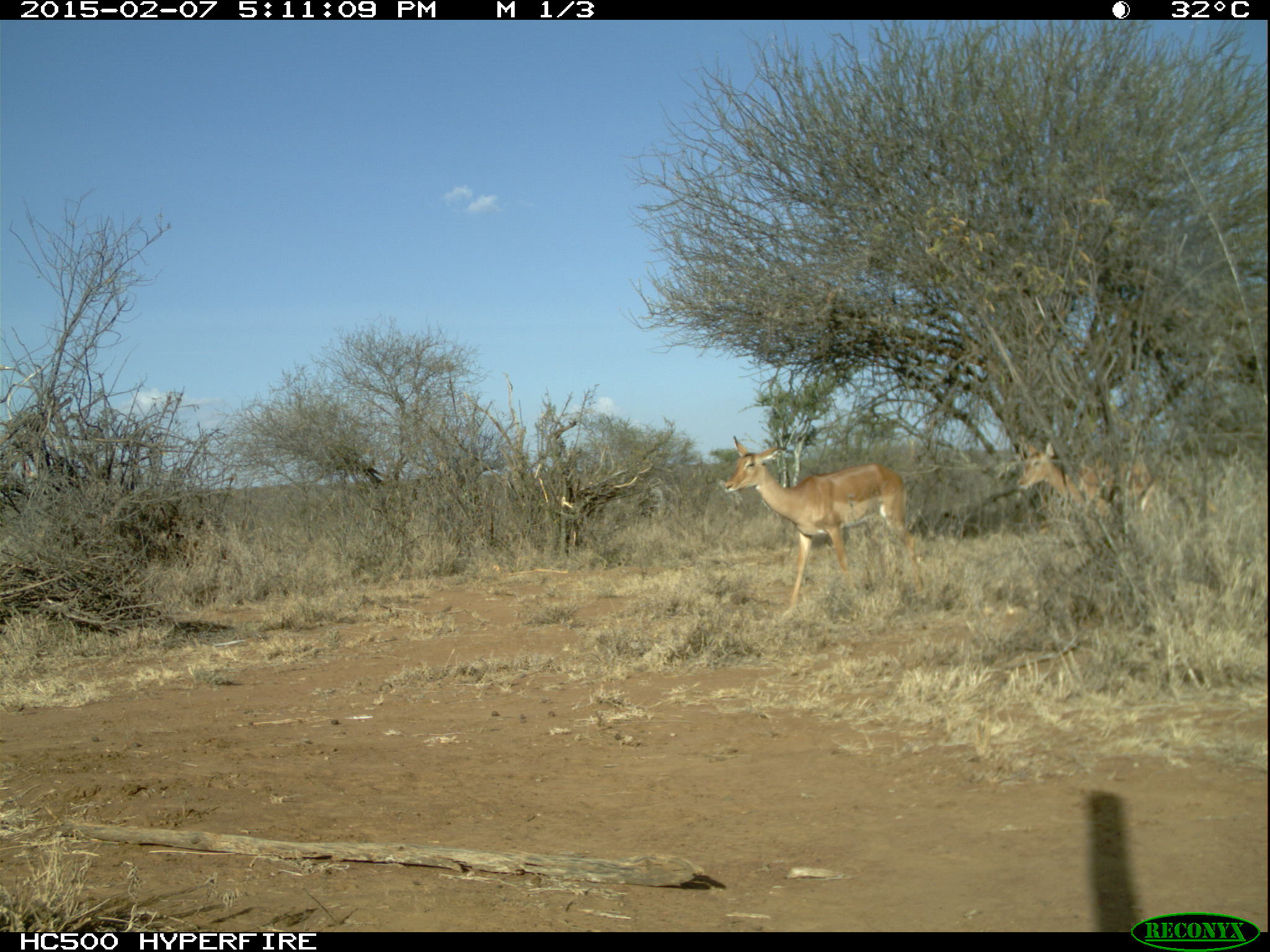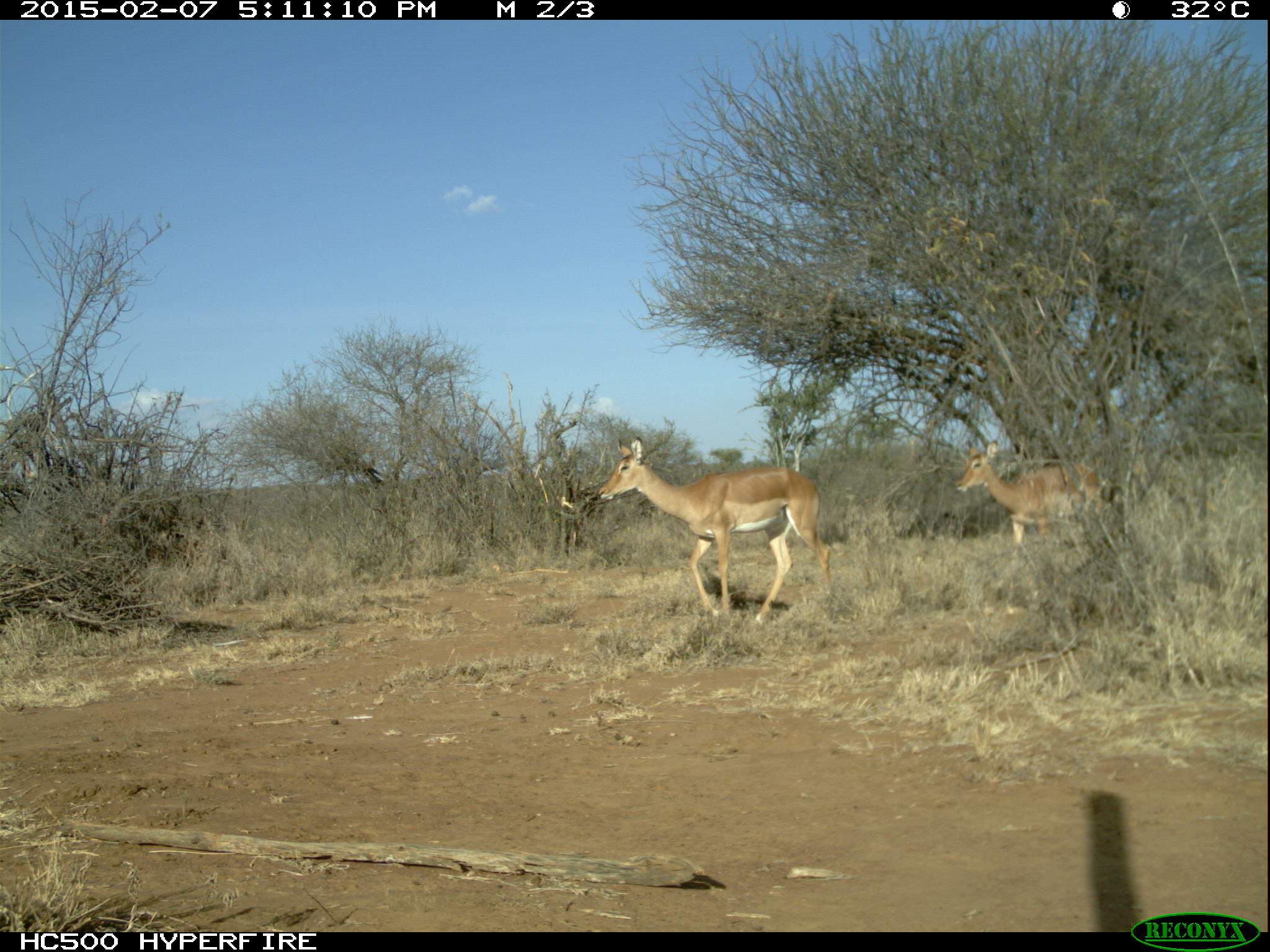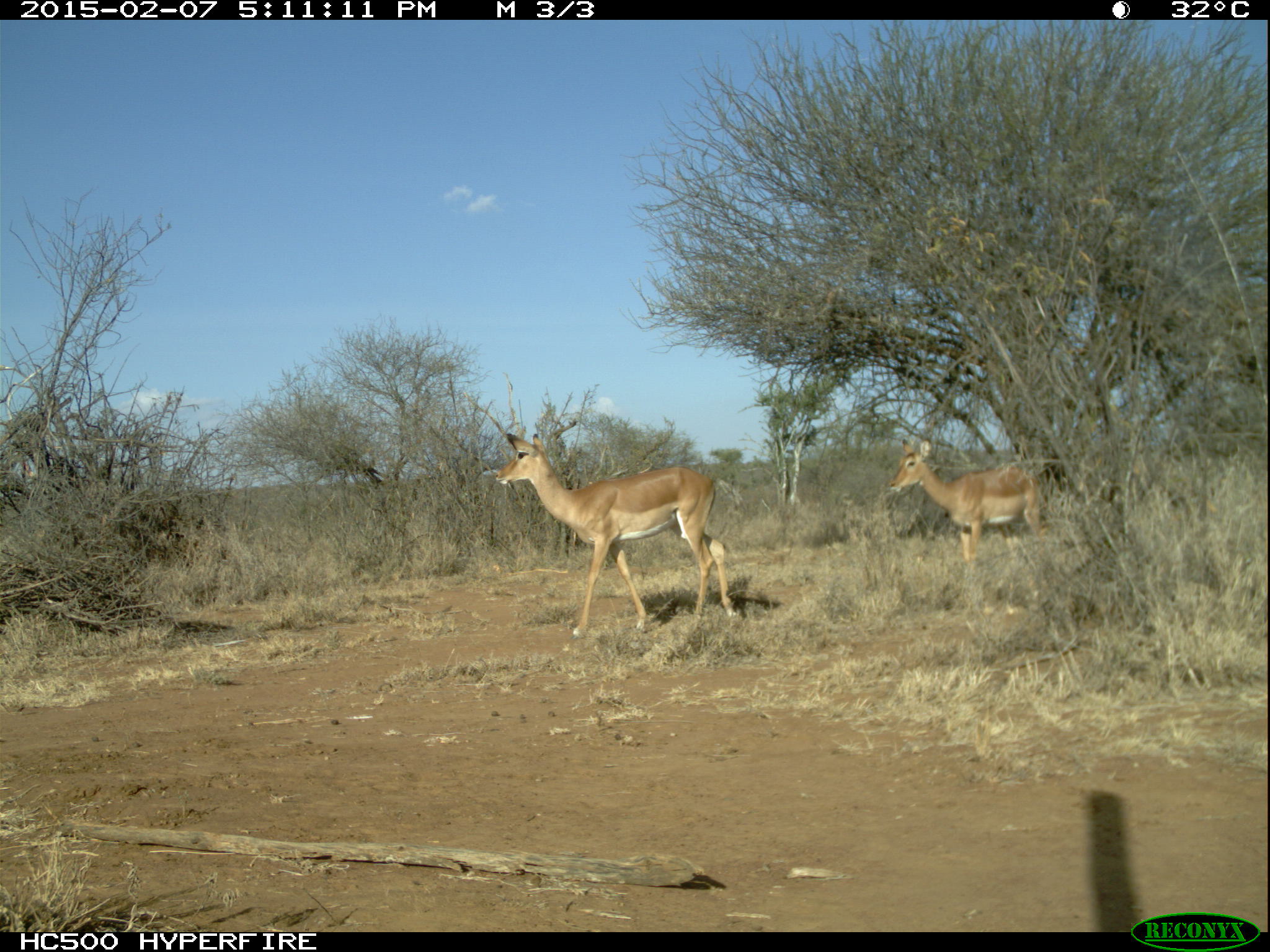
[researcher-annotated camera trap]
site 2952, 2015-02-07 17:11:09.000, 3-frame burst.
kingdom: Animalia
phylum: Chordata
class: Mammalia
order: Artiodactyla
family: Bovidae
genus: Aepyceros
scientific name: Aepyceros melampus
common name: impala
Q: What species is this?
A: Aepyceros melampus (impala).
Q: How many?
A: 7.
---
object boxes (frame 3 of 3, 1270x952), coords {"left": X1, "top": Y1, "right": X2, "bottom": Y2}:
aepyceros melampus: {"left": 495, "top": 433, "right": 738, "bottom": 638}; {"left": 887, "top": 439, "right": 1042, "bottom": 571}